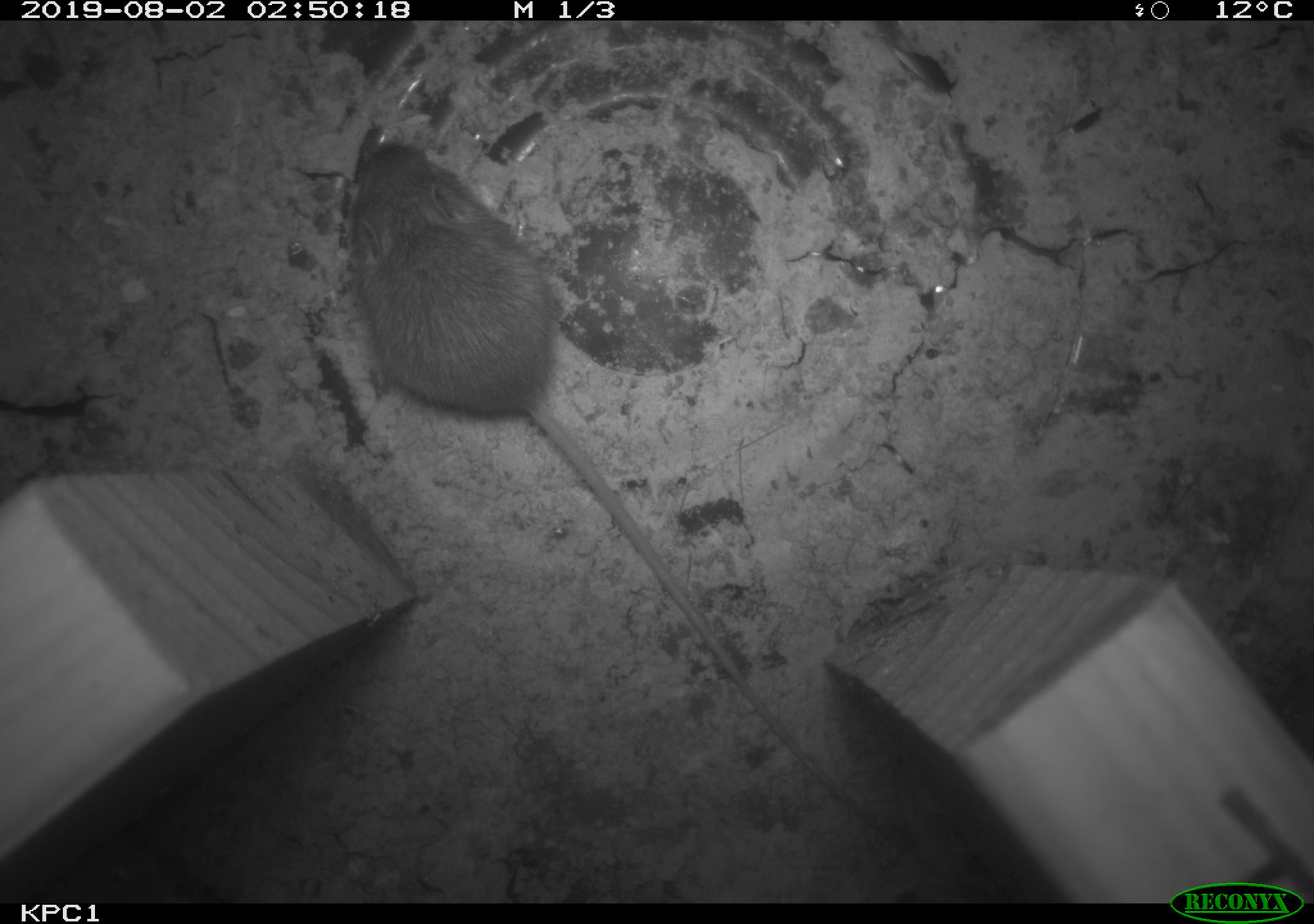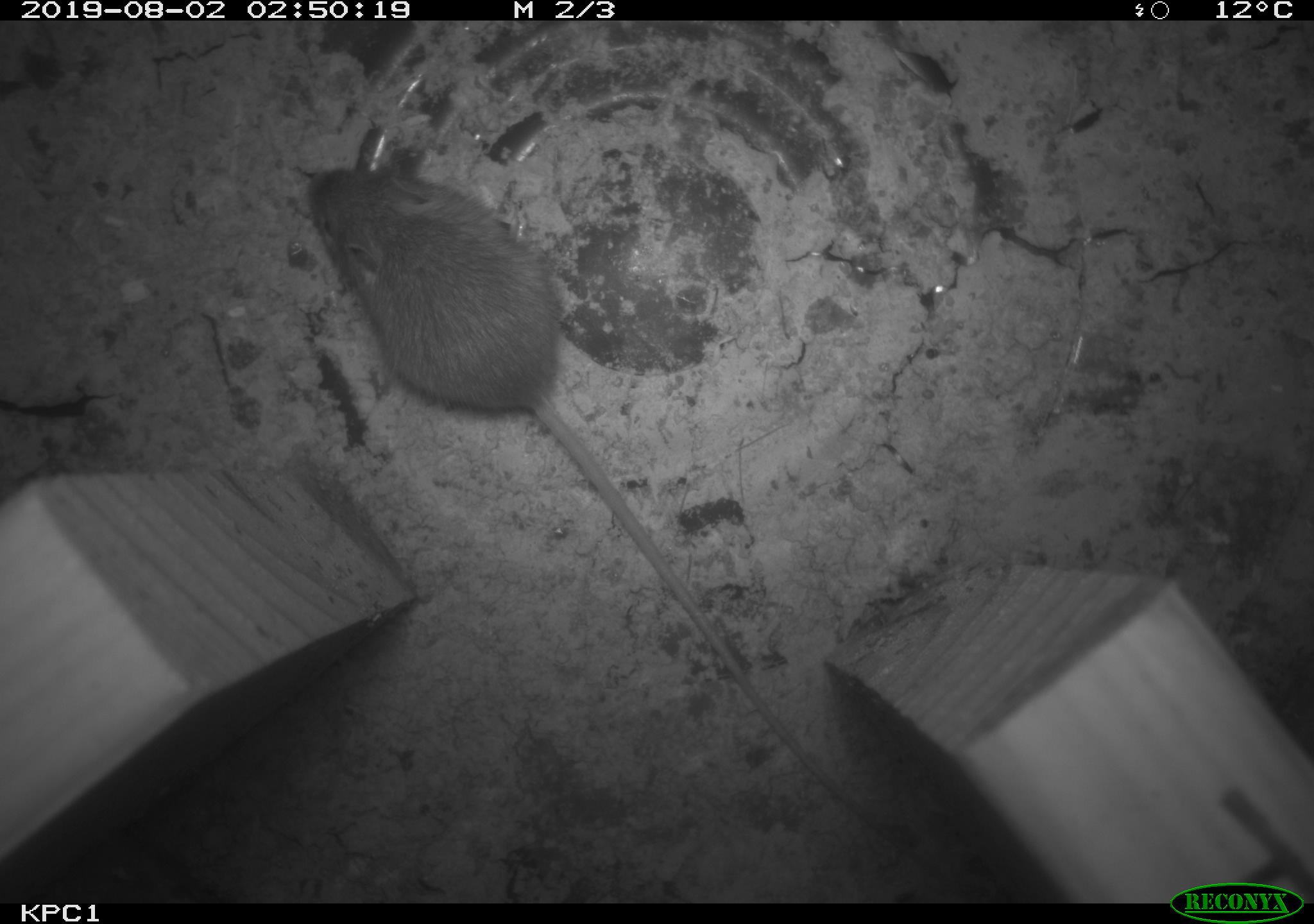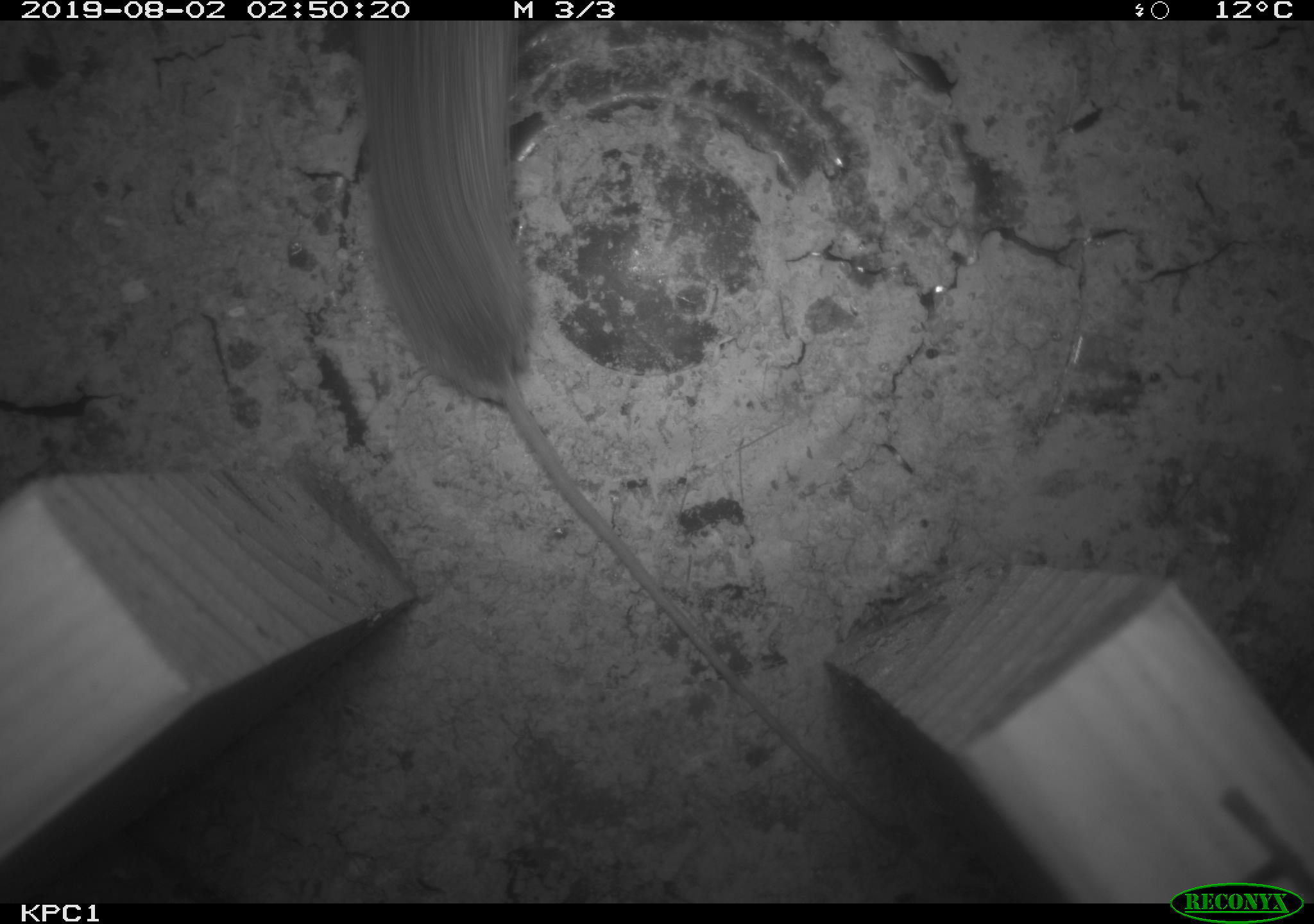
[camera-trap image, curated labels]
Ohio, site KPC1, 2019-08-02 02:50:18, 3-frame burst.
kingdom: Animalia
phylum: Chordata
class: Mammalia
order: Rodentia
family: Zapodidae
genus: Zapus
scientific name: Zapus hudsonius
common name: meadow jumping mouse